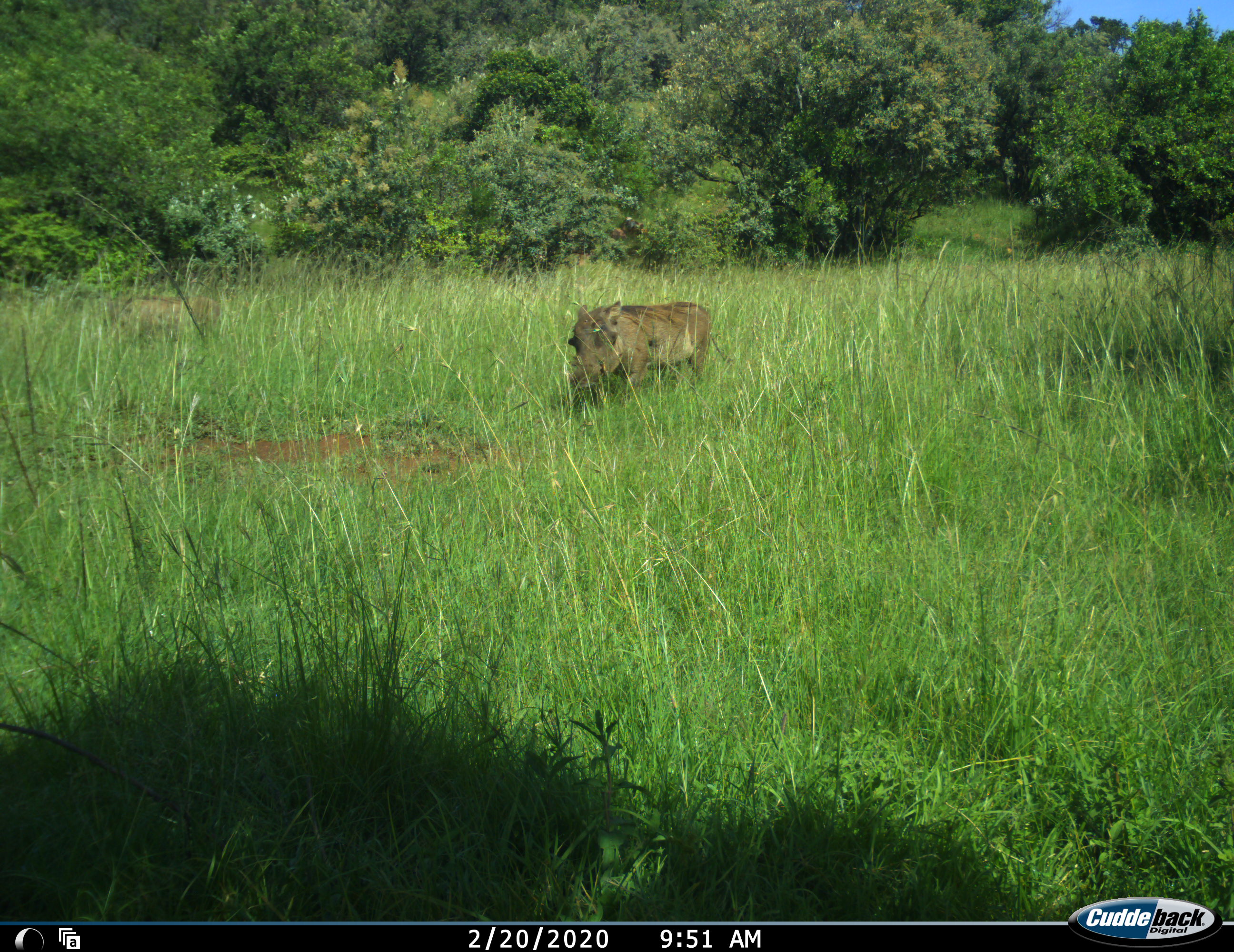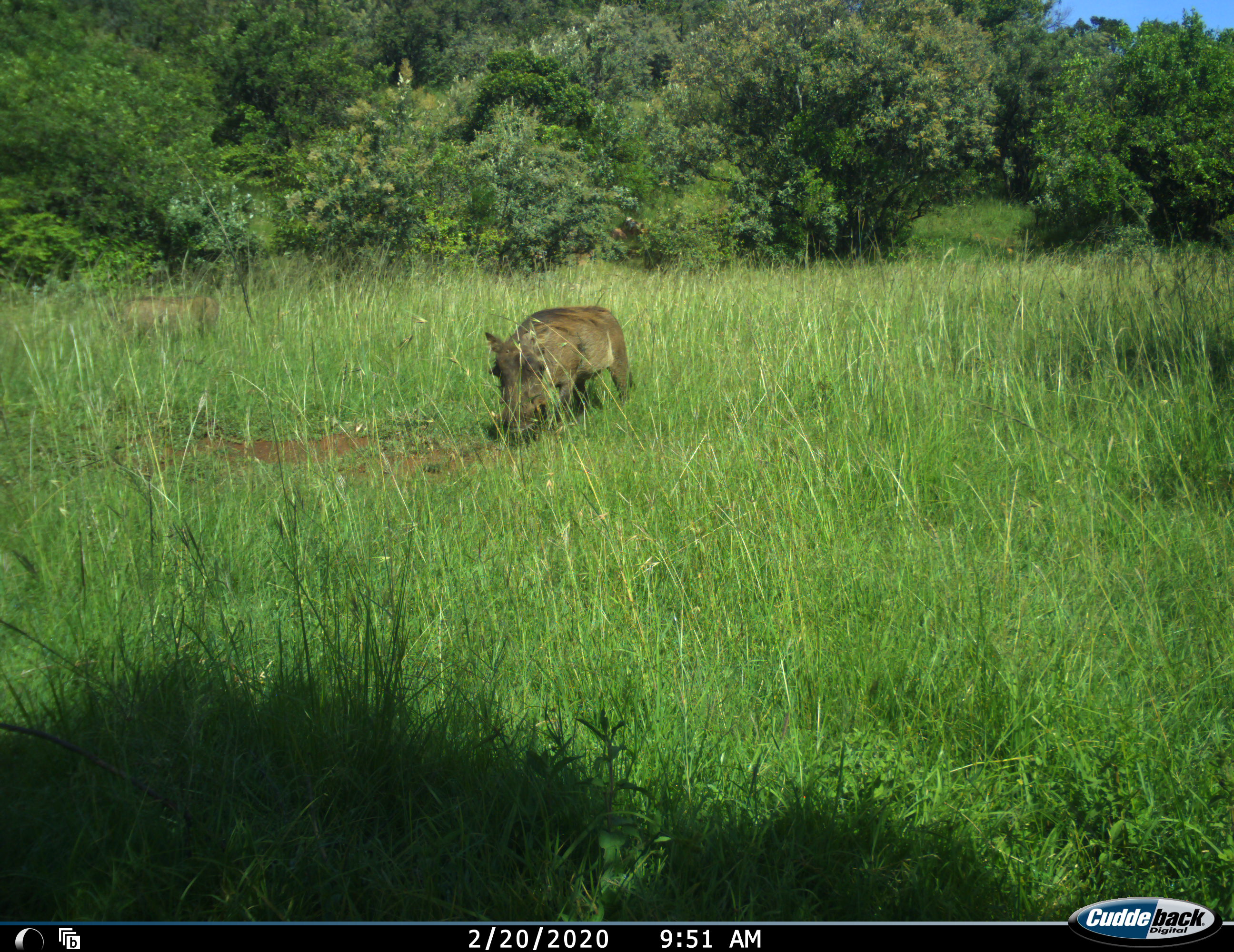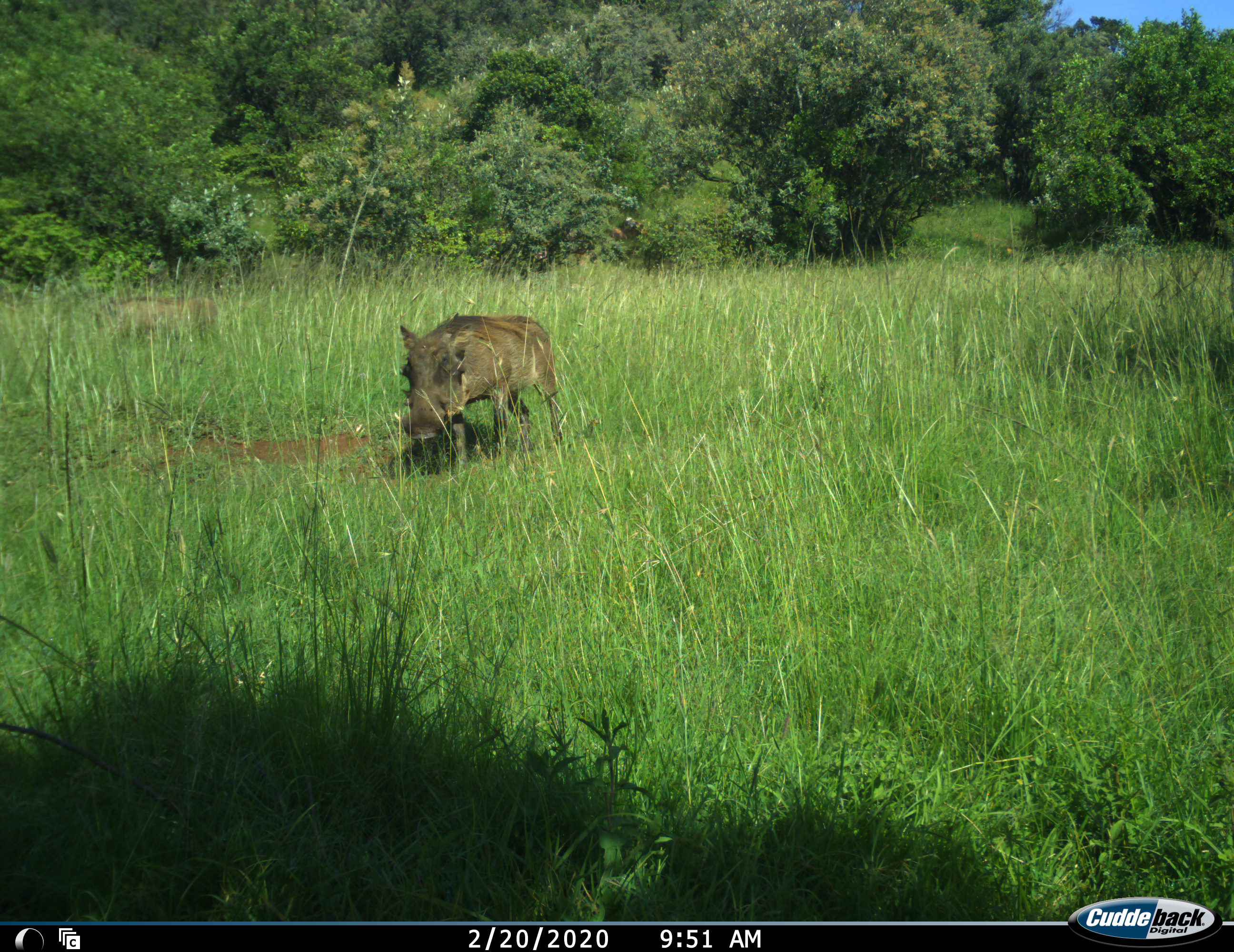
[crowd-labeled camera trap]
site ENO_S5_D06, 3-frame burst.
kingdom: Animalia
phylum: Chordata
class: Mammalia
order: Artiodactyla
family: Suidae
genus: Phacochoerus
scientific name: Phacochoerus africanus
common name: warthog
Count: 1.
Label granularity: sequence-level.